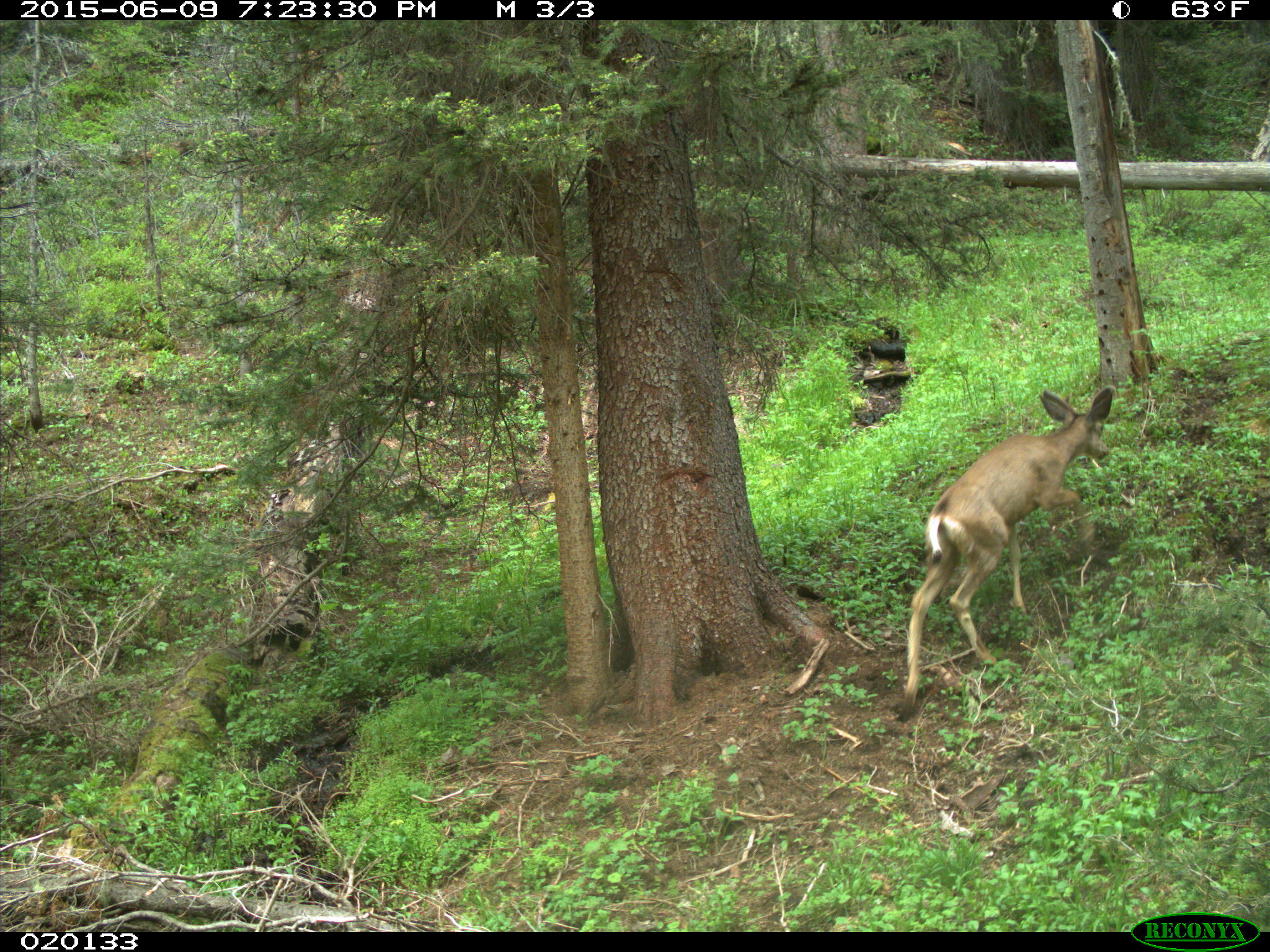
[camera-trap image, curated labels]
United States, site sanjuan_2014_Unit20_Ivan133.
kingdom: Animalia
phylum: Chordata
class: Mammalia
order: Artiodactyla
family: Cervidae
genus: Odocoileus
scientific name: Odocoileus hemionus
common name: mule deer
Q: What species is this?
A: Odocoileus hemionus (mule deer).